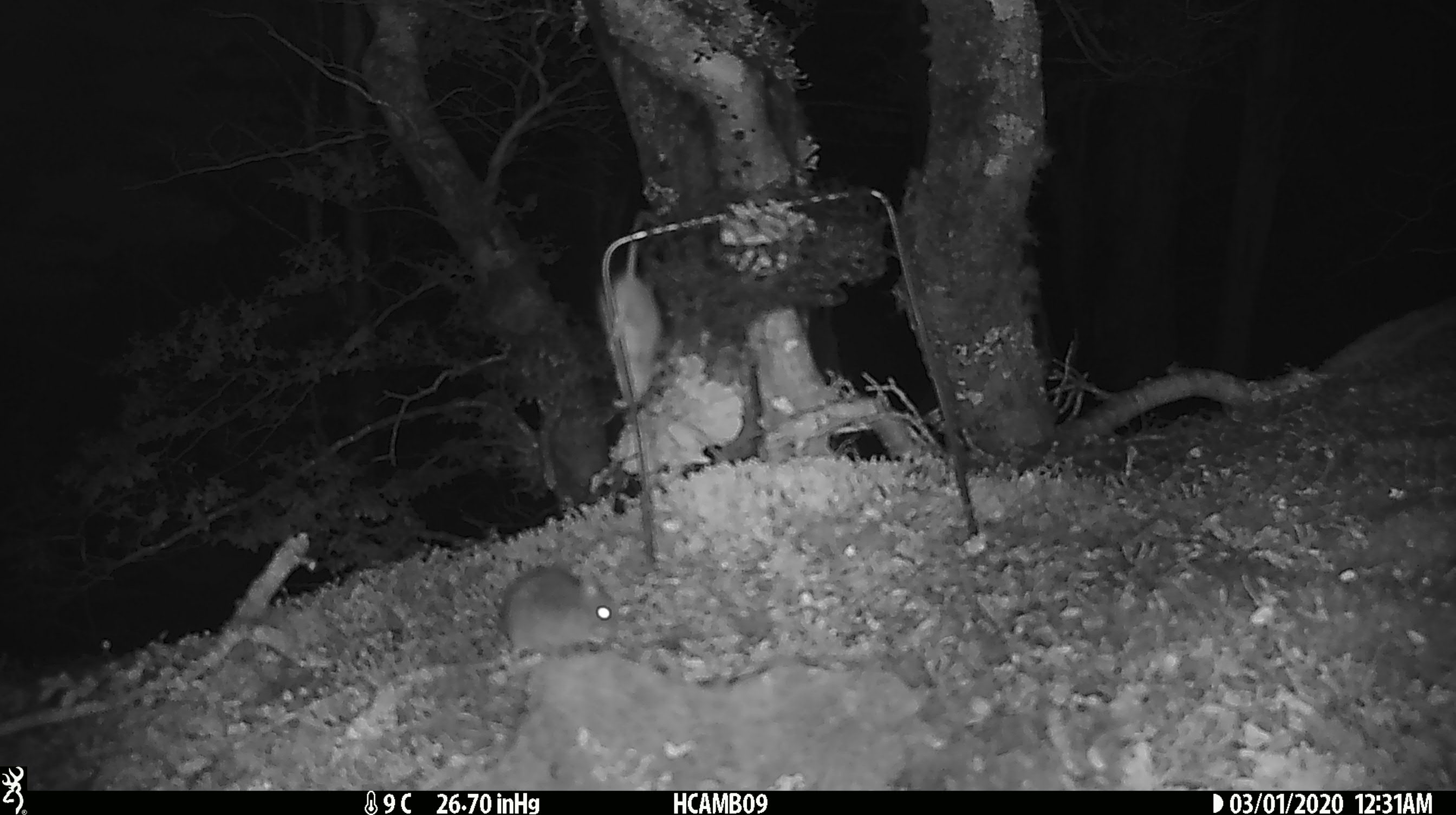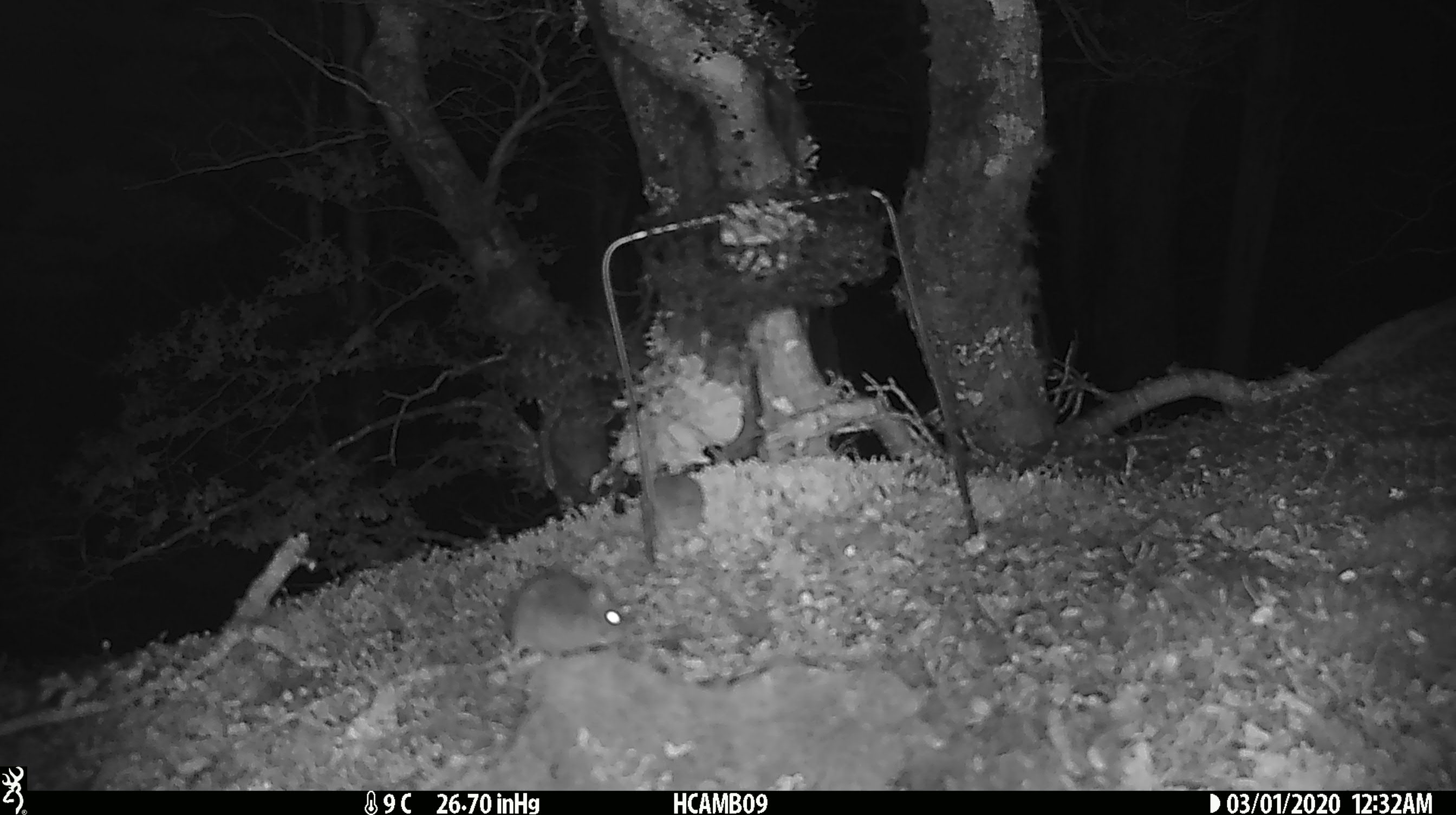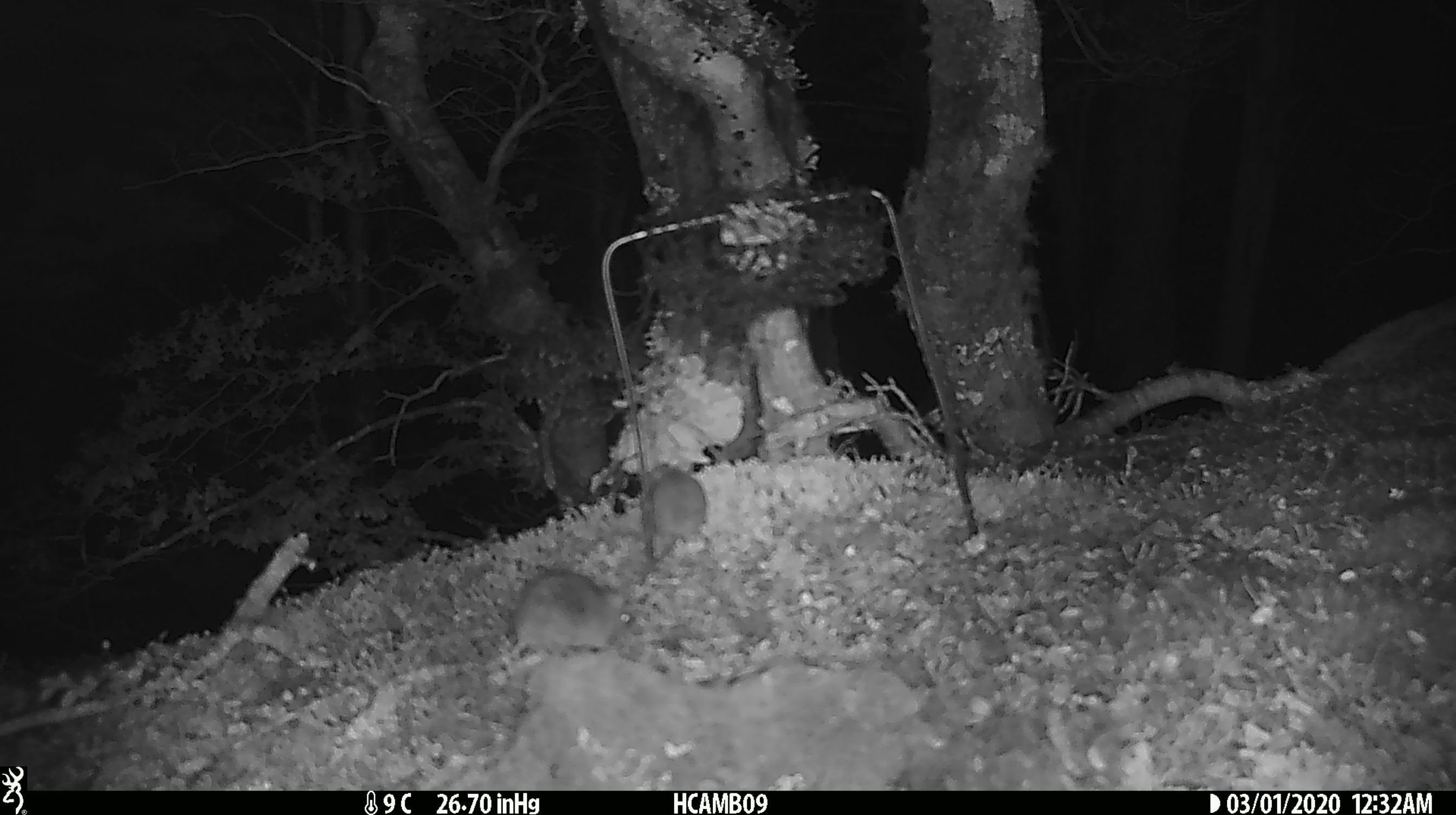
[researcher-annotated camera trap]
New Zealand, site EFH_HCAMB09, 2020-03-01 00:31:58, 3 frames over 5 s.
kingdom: Animalia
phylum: Chordata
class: Mammalia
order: Rodentia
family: Muridae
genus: Mus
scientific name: Mus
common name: mouse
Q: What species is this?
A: Mouse (Mus).